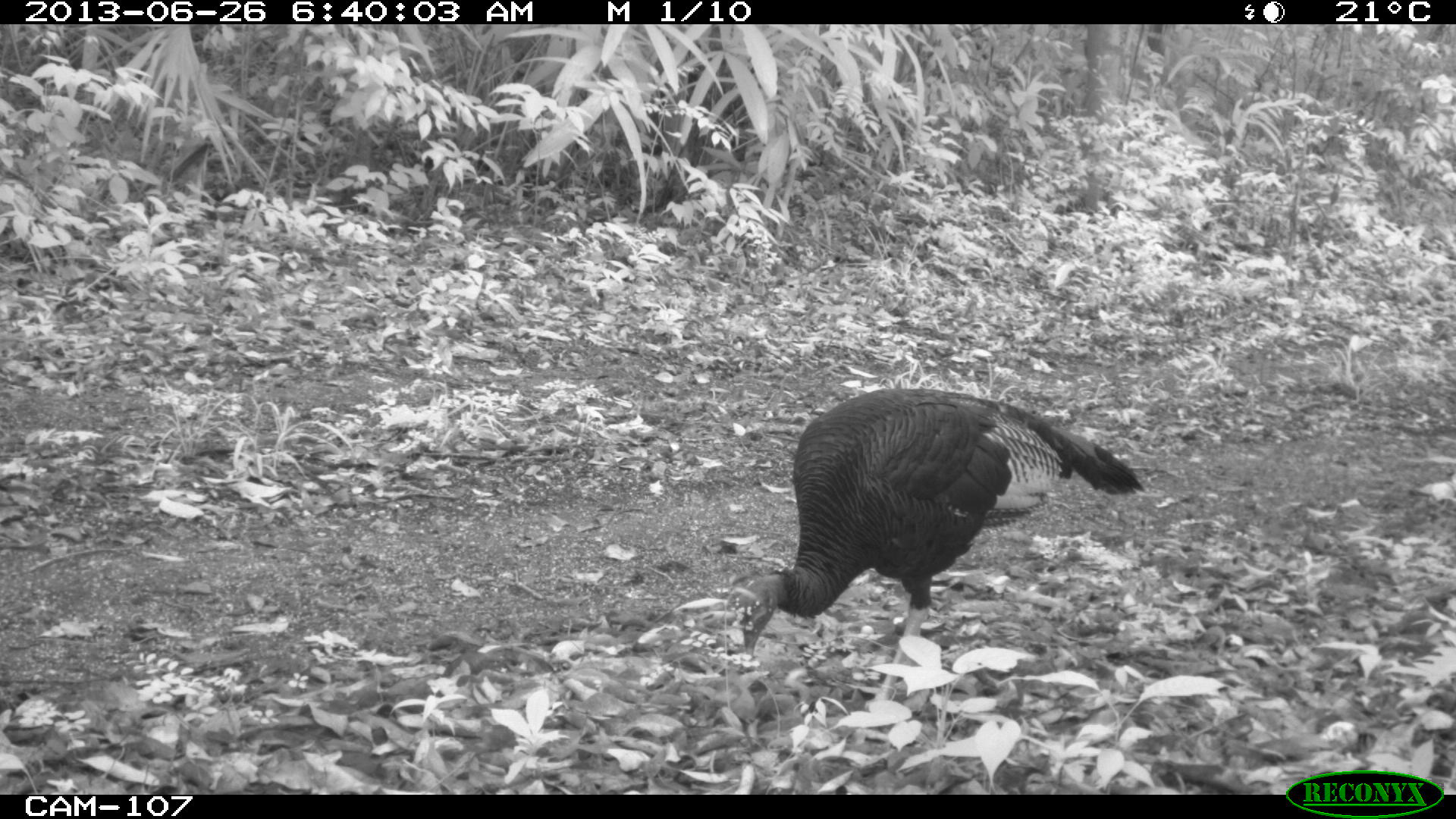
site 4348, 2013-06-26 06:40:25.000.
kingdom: Animalia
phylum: Chordata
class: Aves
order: Galliformes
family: Phasianidae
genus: Meleagris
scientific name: Meleagris ocellata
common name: ocellated turkey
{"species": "Meleagris ocellata (ocellated turkey)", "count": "2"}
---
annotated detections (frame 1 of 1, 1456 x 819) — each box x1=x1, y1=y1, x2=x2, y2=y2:
meleagris ocellata: x1=723, y1=387, x2=1145, y2=711